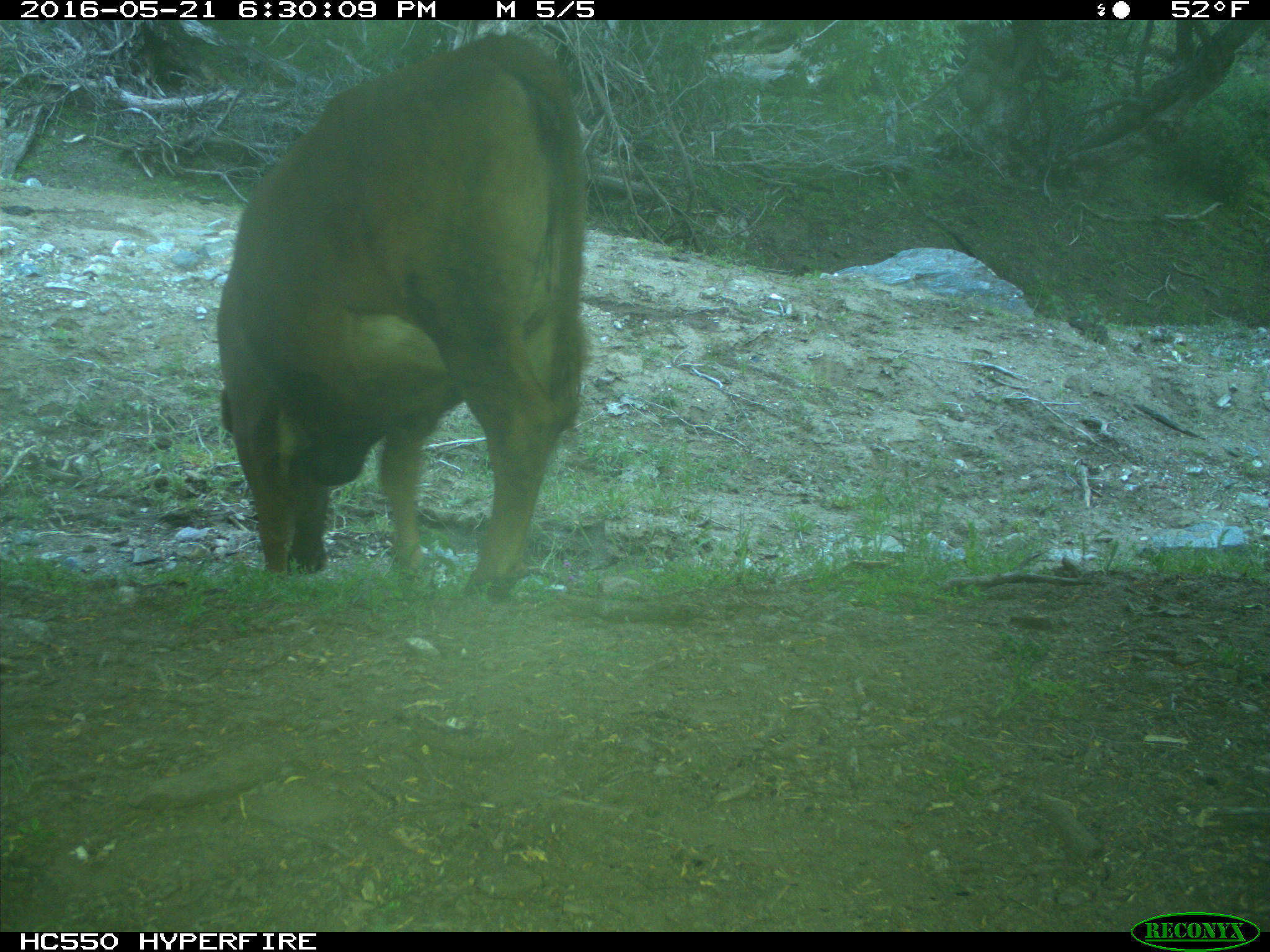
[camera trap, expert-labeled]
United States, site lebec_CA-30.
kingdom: Animalia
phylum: Chordata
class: Mammalia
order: Artiodactyla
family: Bovidae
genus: Bos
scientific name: Bos taurus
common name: domestic cow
Bos taurus (domestic cow).